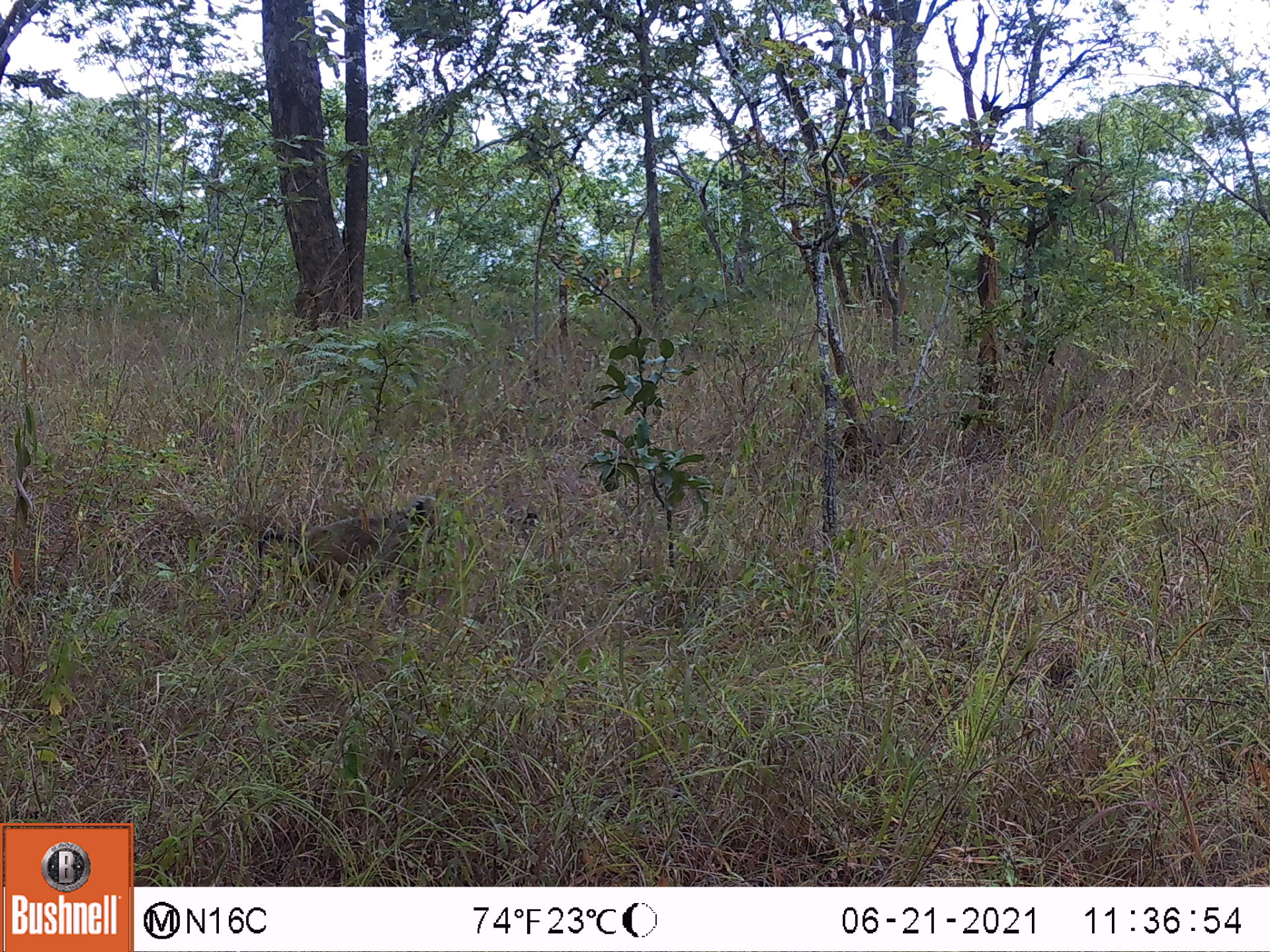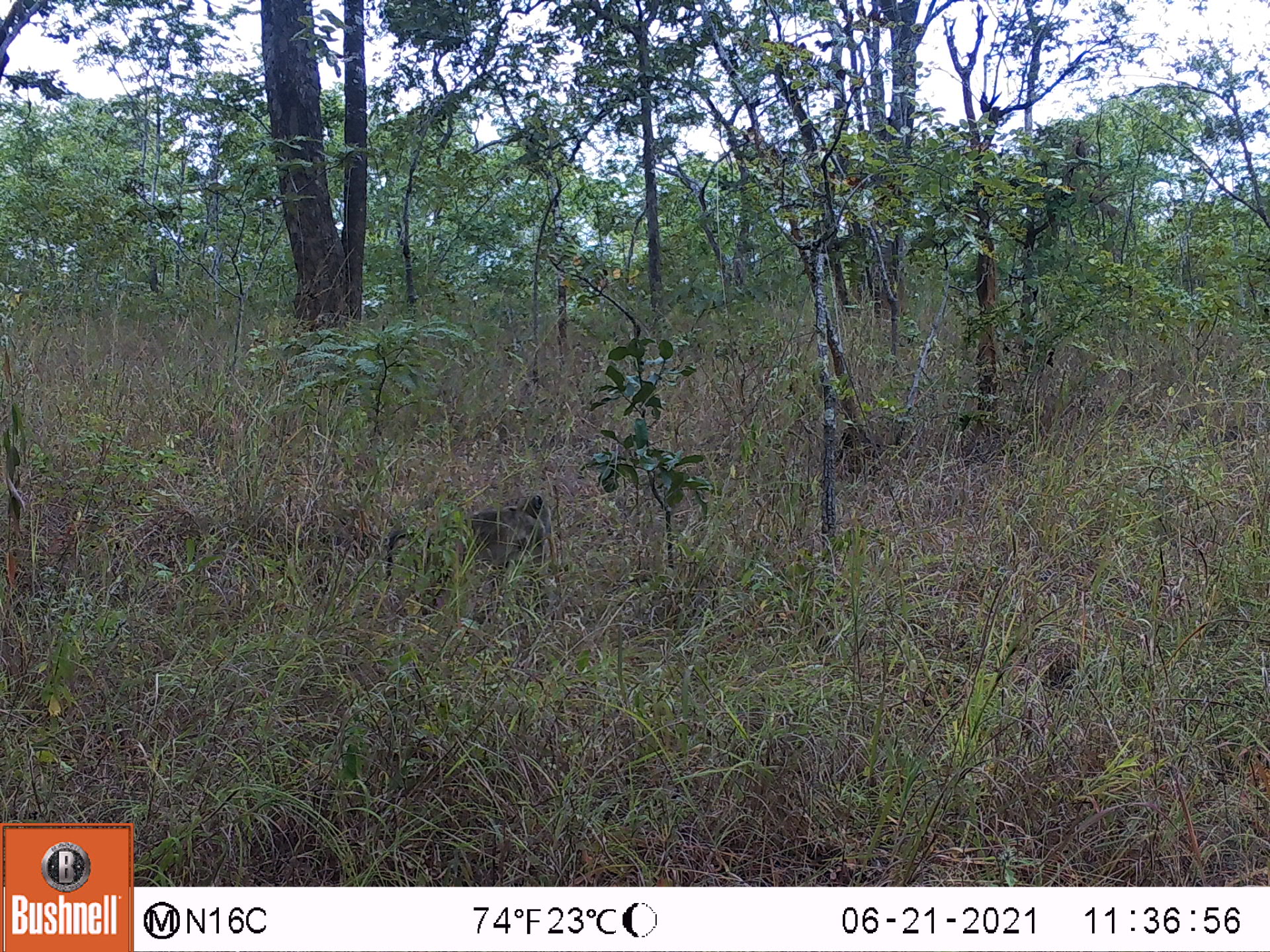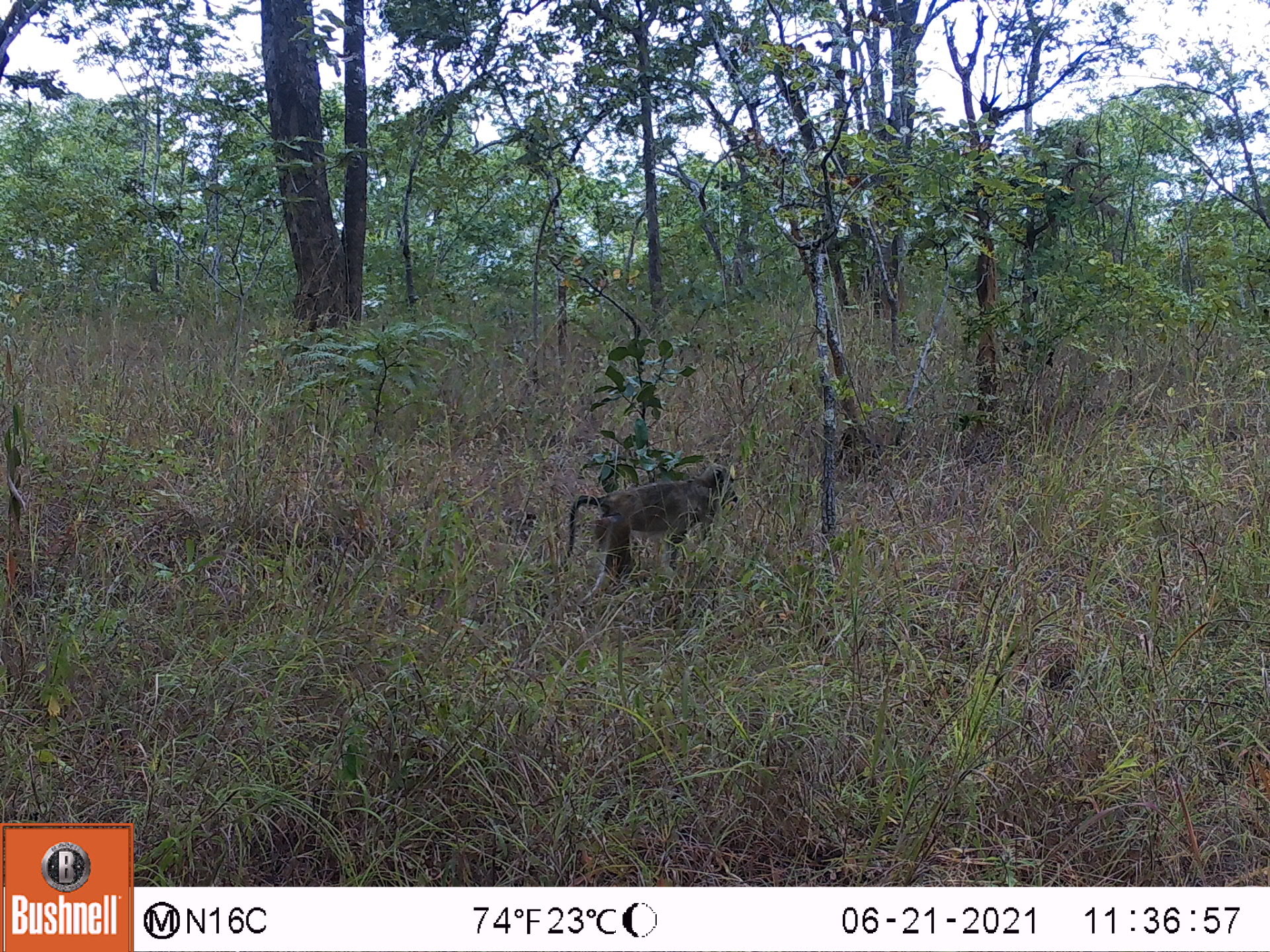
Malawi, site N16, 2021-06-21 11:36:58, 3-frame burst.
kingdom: Animalia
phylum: Chordata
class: Mammalia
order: Primates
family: Cercopithecidae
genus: Papio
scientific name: Papio cynocephalus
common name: yellow baboon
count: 1